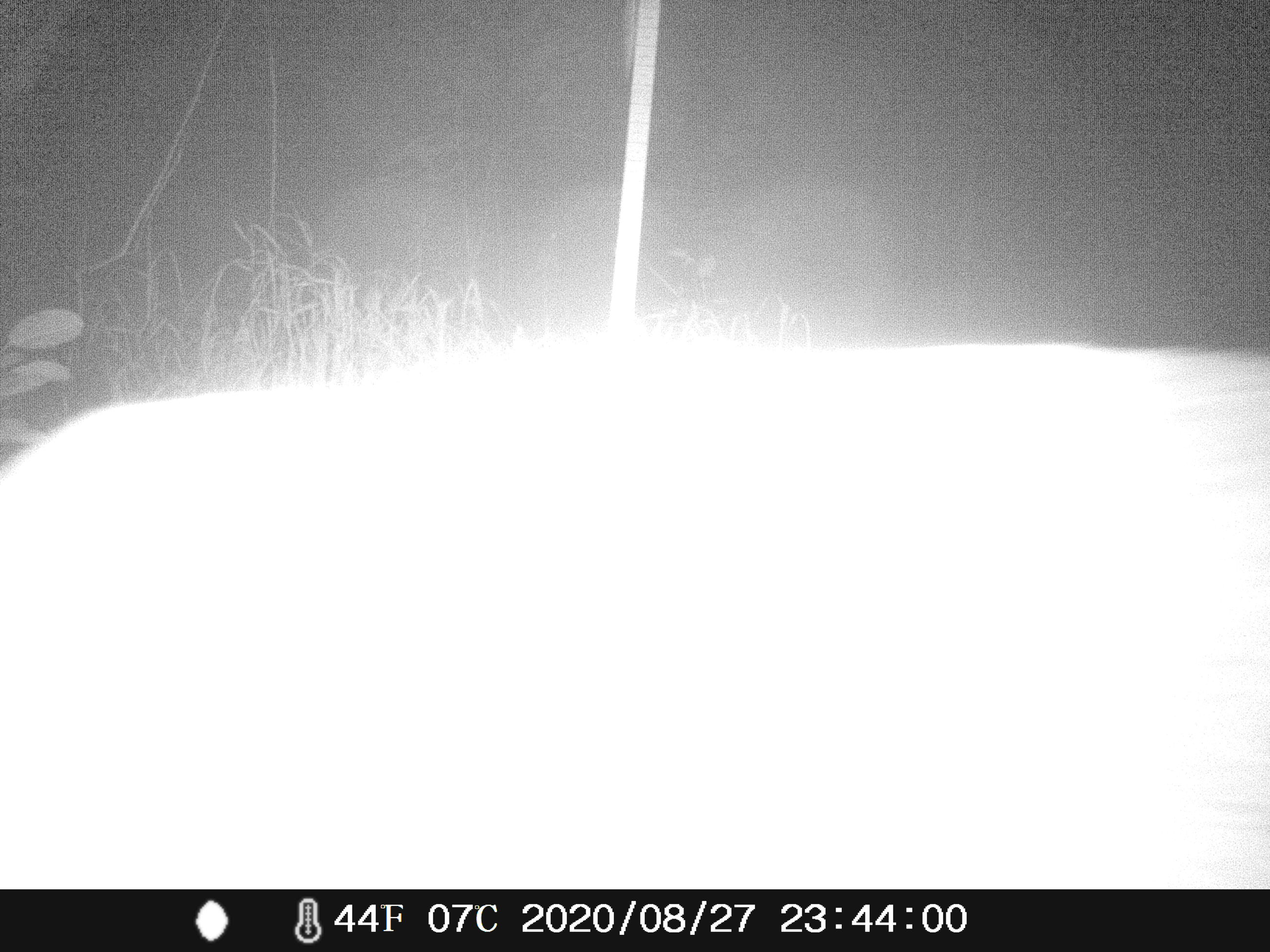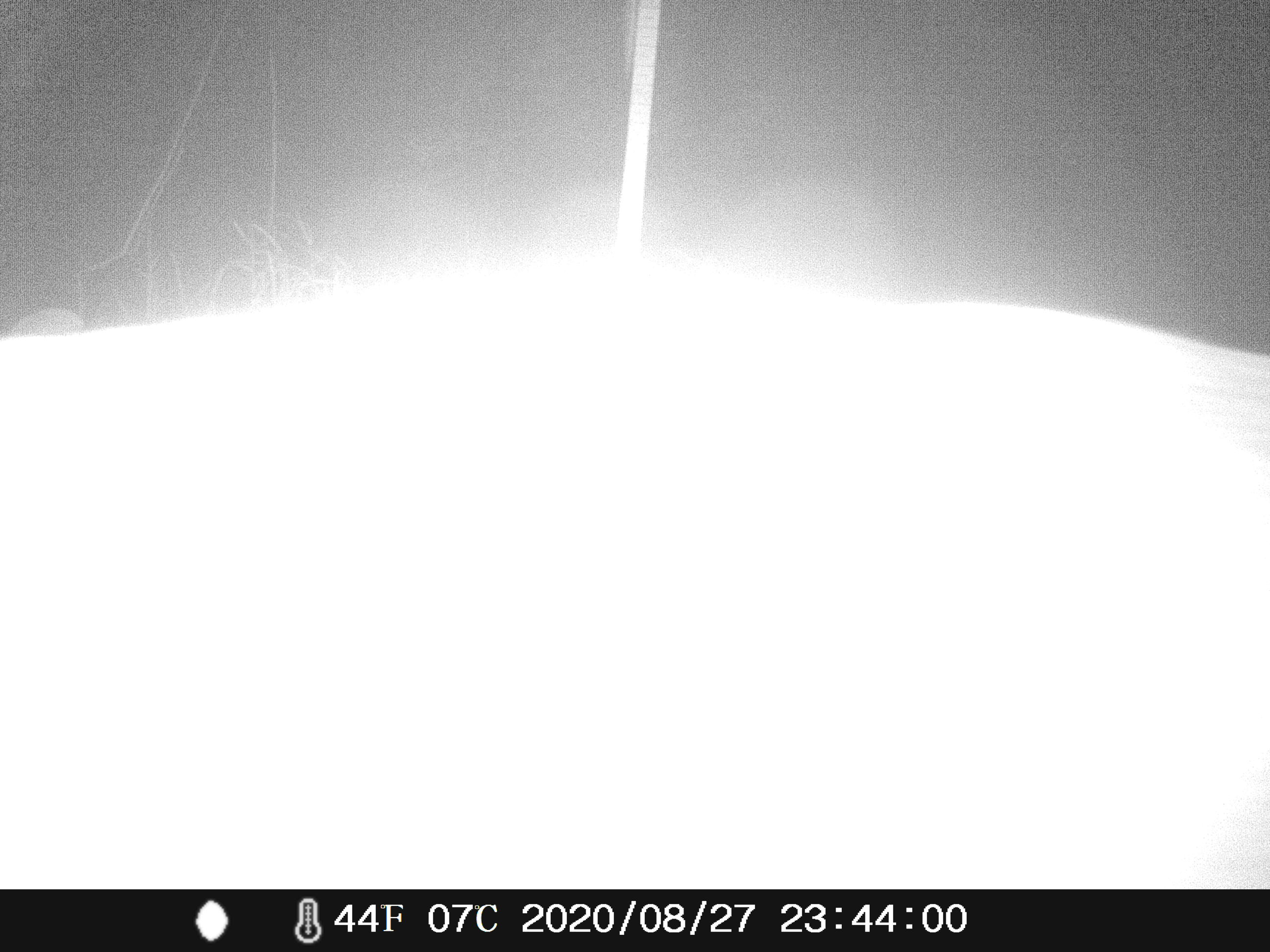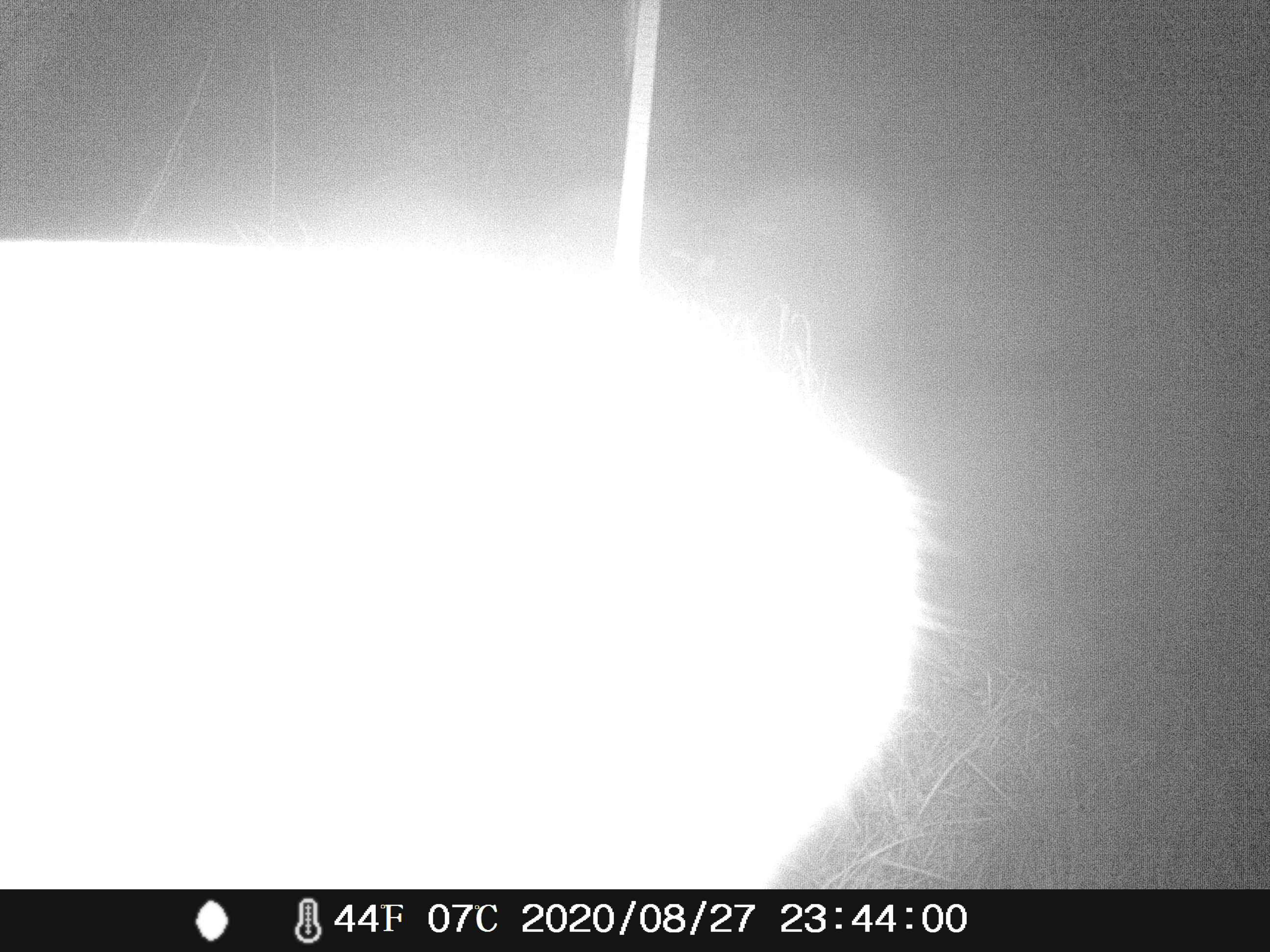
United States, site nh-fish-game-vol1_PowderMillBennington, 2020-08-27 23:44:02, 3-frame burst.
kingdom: Animalia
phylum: Chordata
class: Mammalia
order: Artiodactyla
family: Cervidae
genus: Odocoileus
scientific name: Odocoileus virginianus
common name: white-tailed deer